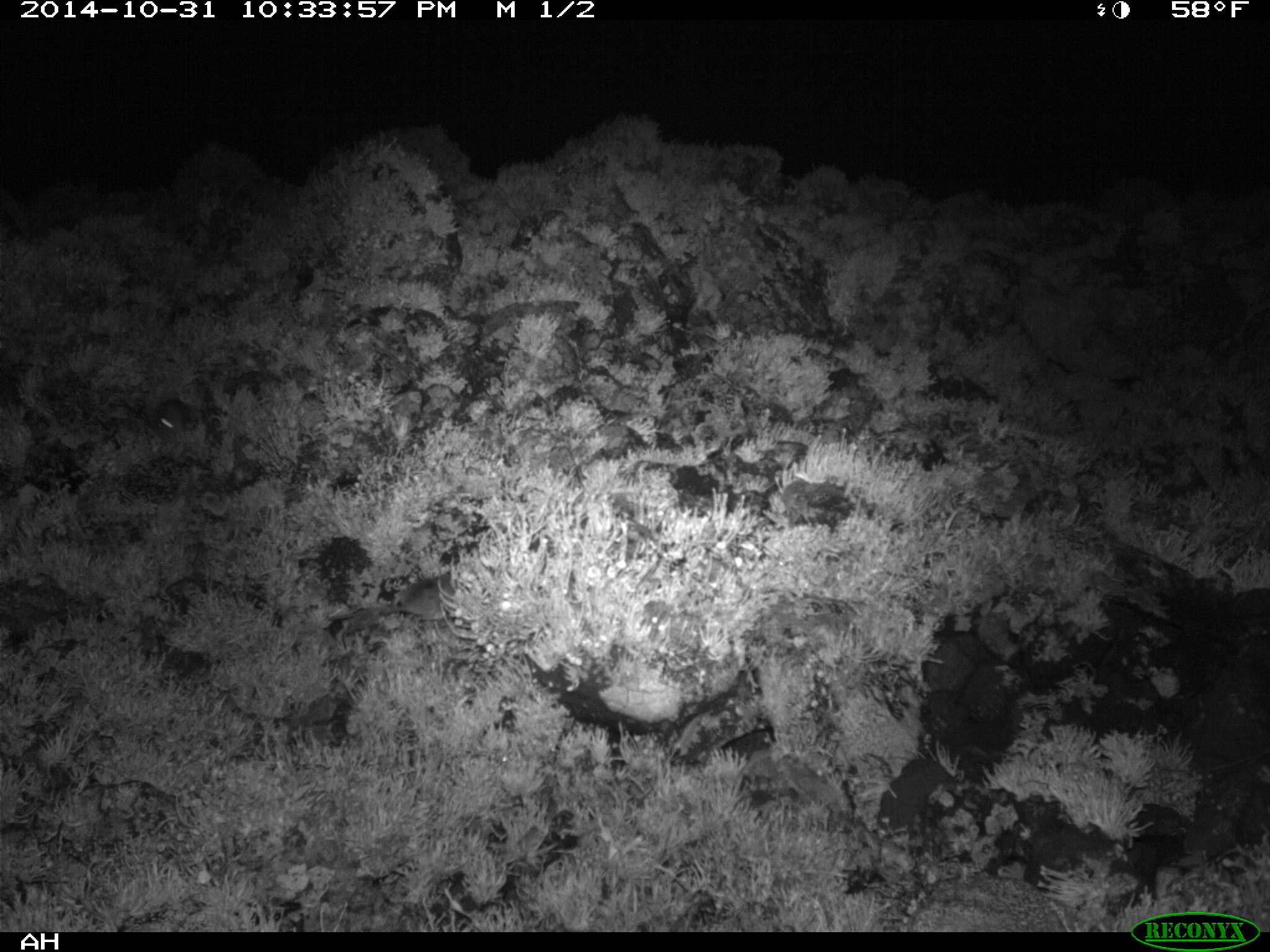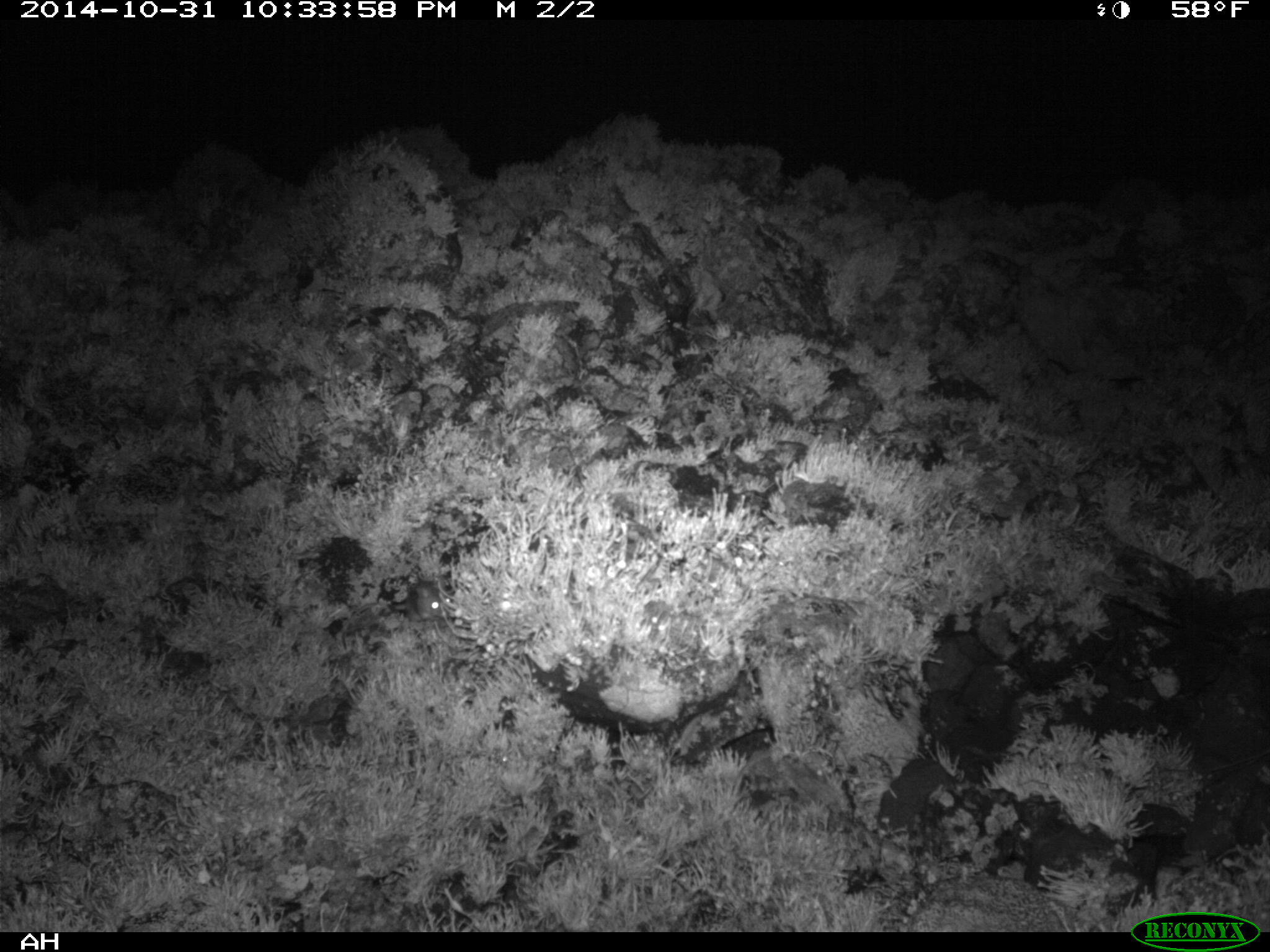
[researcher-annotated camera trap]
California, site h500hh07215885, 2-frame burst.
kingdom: Animalia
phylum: Chordata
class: Mammalia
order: Rodentia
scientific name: Rodentia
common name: rodent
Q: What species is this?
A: Rodent (Rodentia).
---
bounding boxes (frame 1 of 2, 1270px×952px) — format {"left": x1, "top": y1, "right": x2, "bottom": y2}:
rodent: {"left": 127, "top": 398, "right": 187, "bottom": 435}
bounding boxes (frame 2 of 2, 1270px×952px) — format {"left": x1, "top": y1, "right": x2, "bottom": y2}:
rodent: {"left": 352, "top": 580, "right": 443, "bottom": 622}